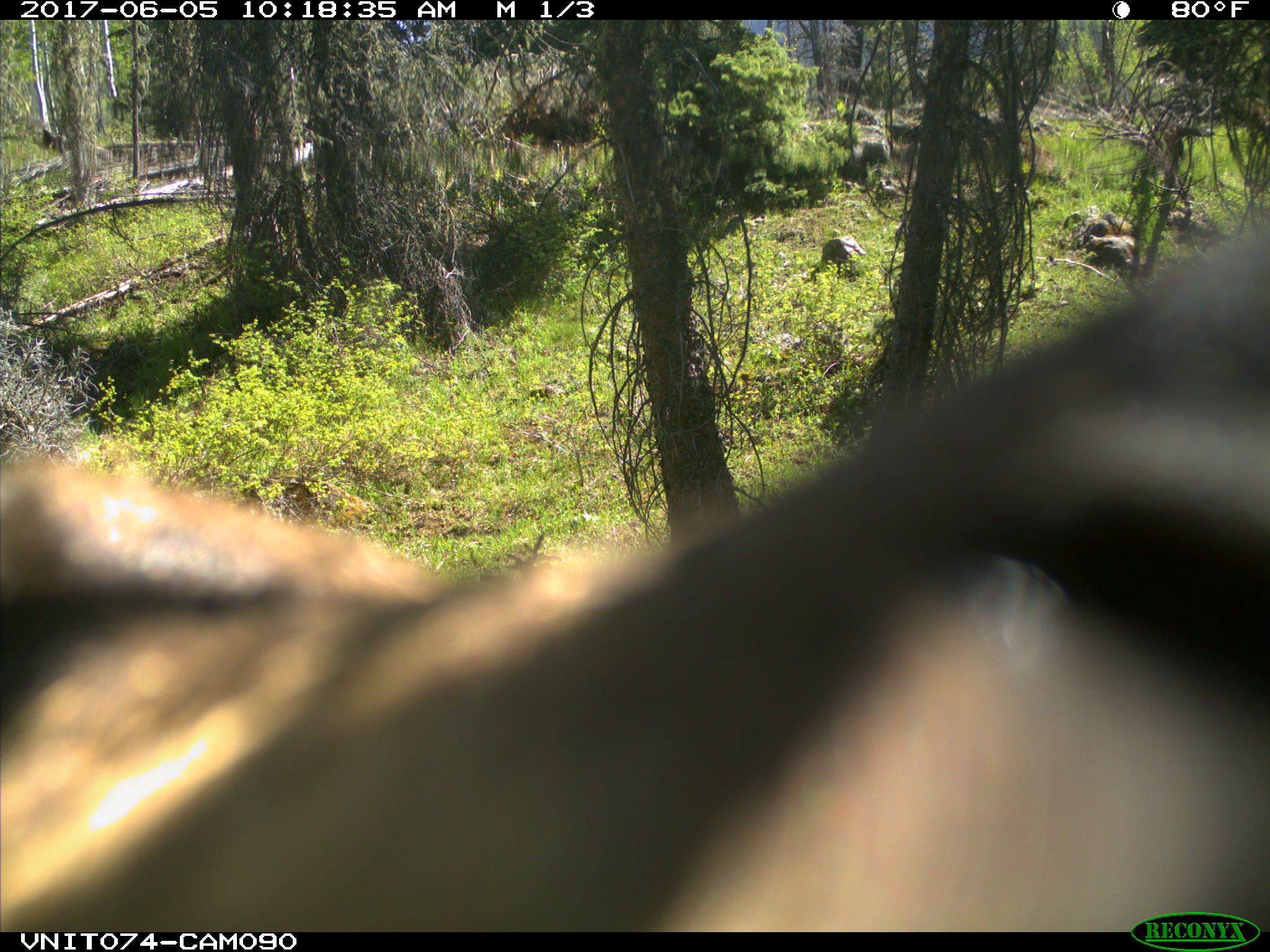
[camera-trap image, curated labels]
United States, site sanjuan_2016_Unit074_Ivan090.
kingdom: Animalia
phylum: Chordata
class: Mammalia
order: Carnivora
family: Ursidae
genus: Ursus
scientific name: Ursus americanus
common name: american black bear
Ursus americanus (american black bear).